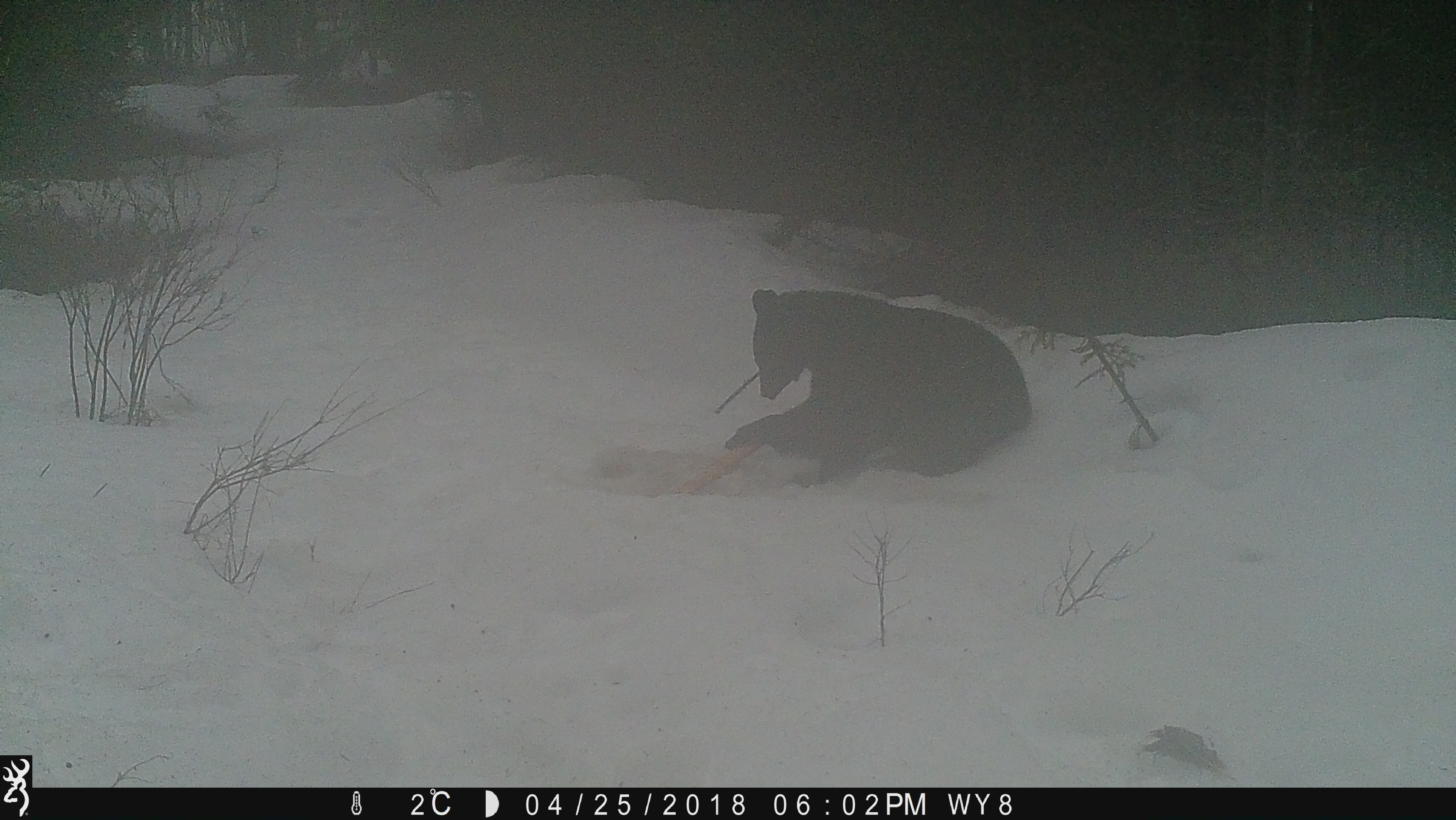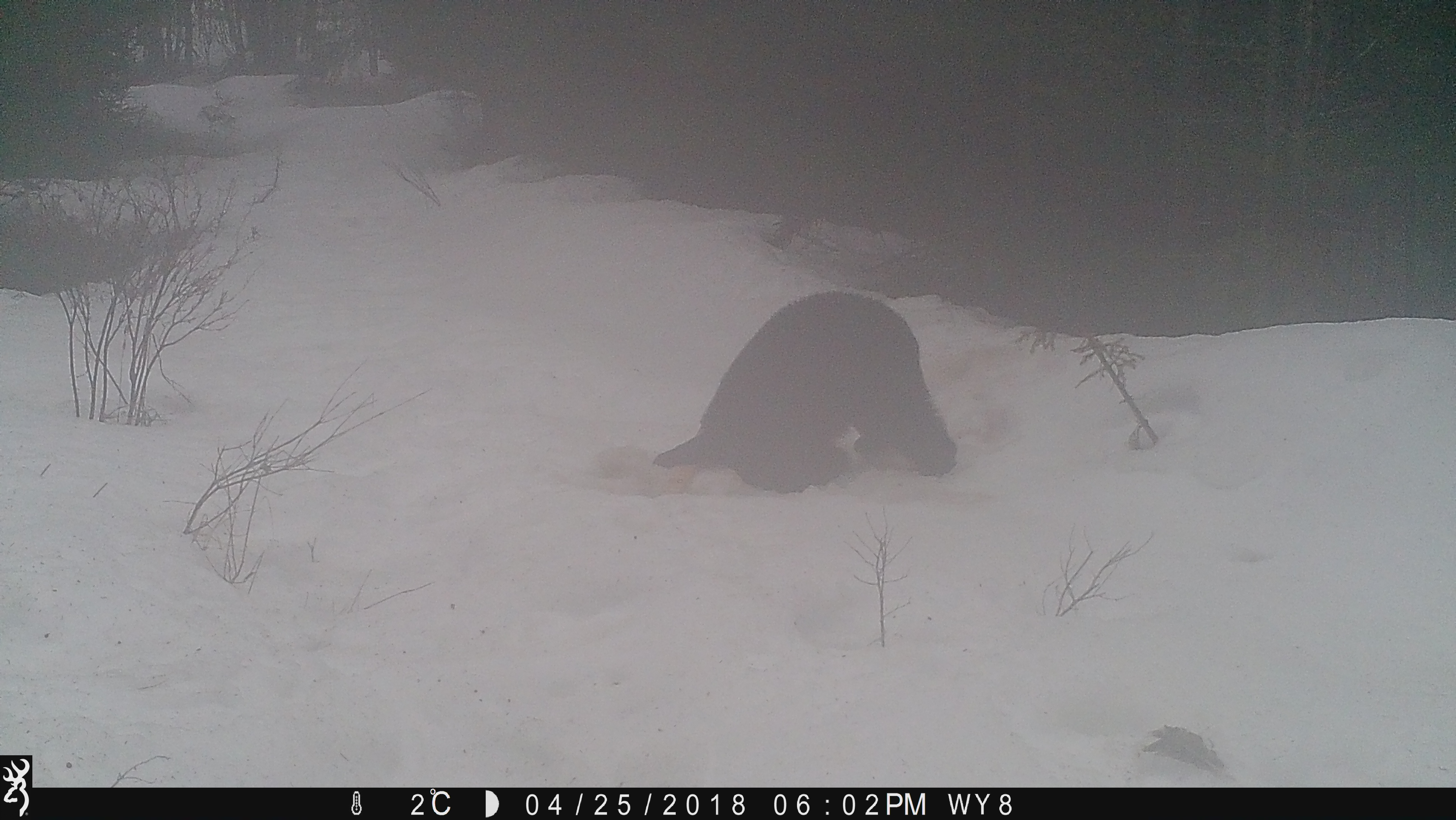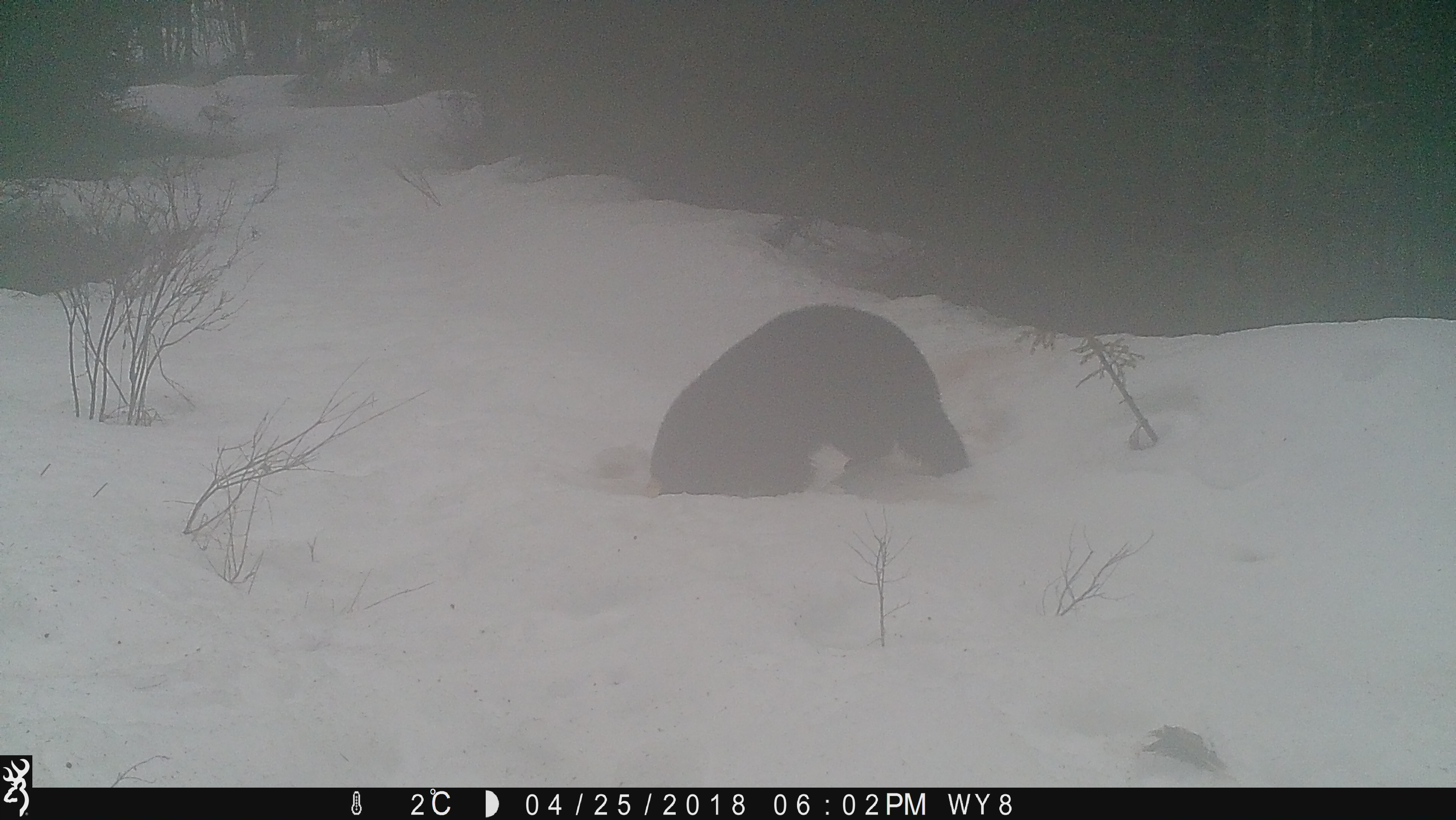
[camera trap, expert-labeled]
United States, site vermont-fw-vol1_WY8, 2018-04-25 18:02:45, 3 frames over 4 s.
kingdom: Animalia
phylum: Chordata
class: Mammalia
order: Carnivora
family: Ursidae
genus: Ursus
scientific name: Ursus americanus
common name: black bear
Black bear (Ursus americanus).